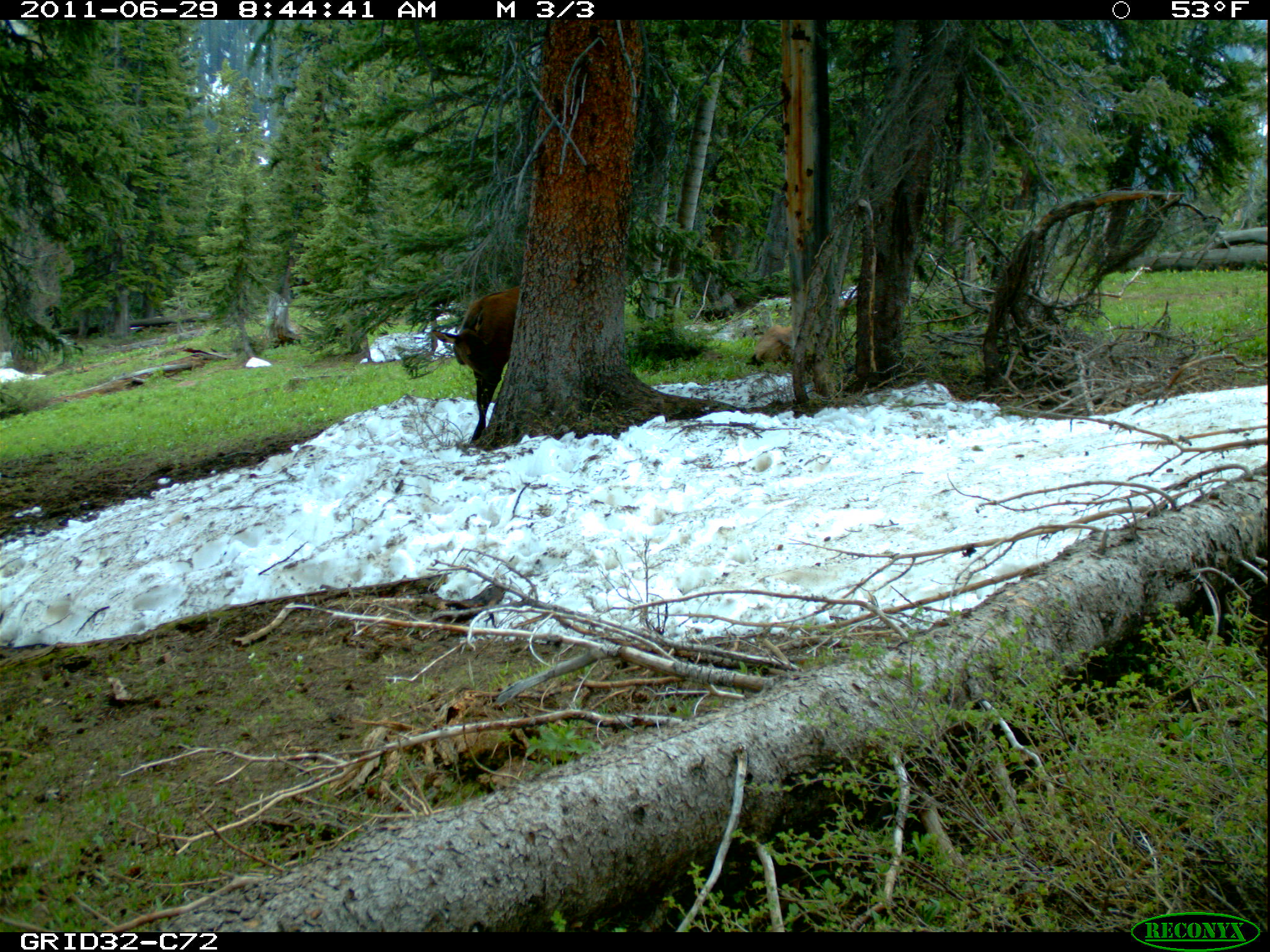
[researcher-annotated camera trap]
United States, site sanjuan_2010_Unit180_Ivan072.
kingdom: Animalia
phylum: Chordata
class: Mammalia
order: Artiodactyla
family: Cervidae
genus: Cervus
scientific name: Cervus elaphus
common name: red deer